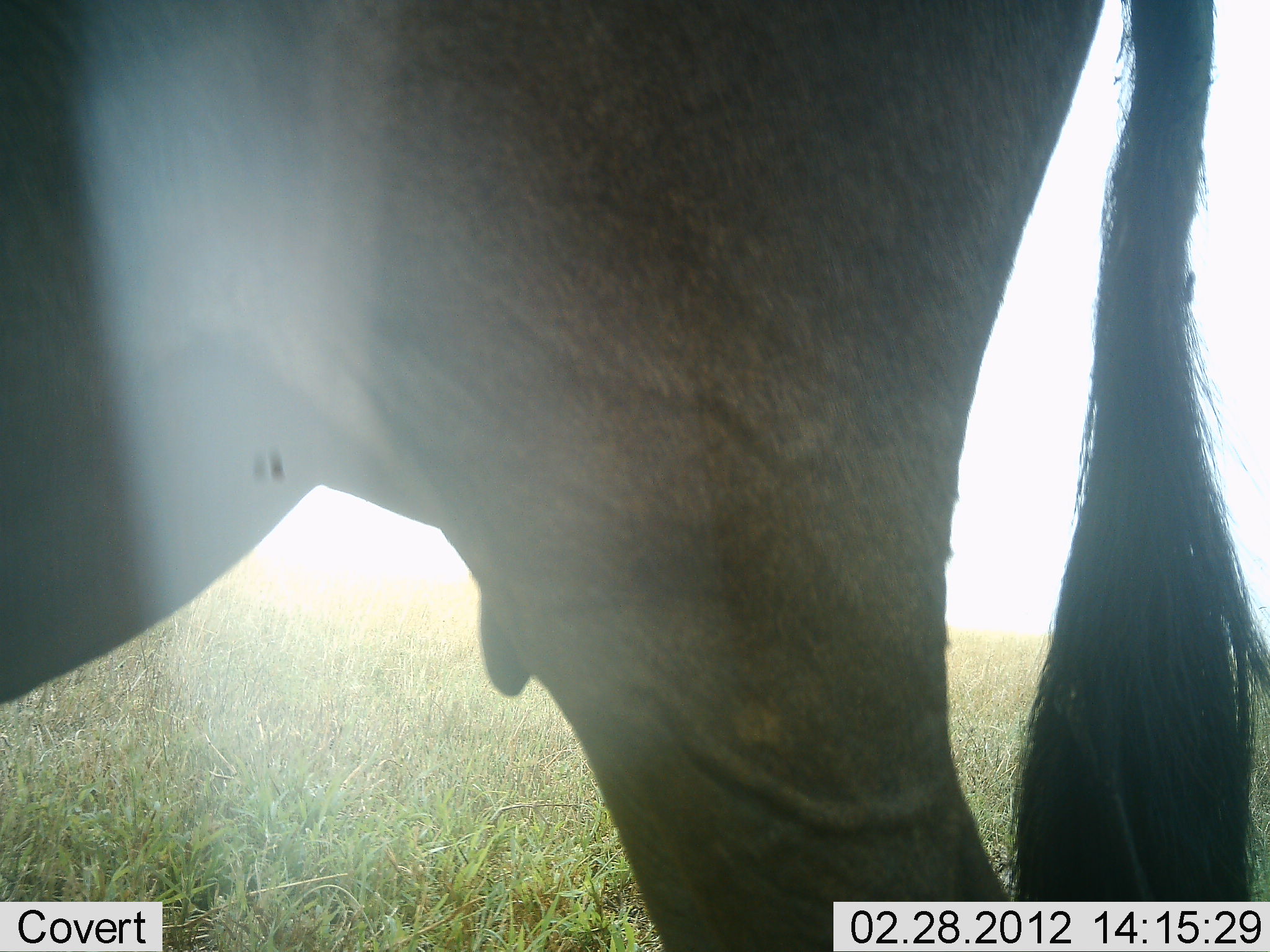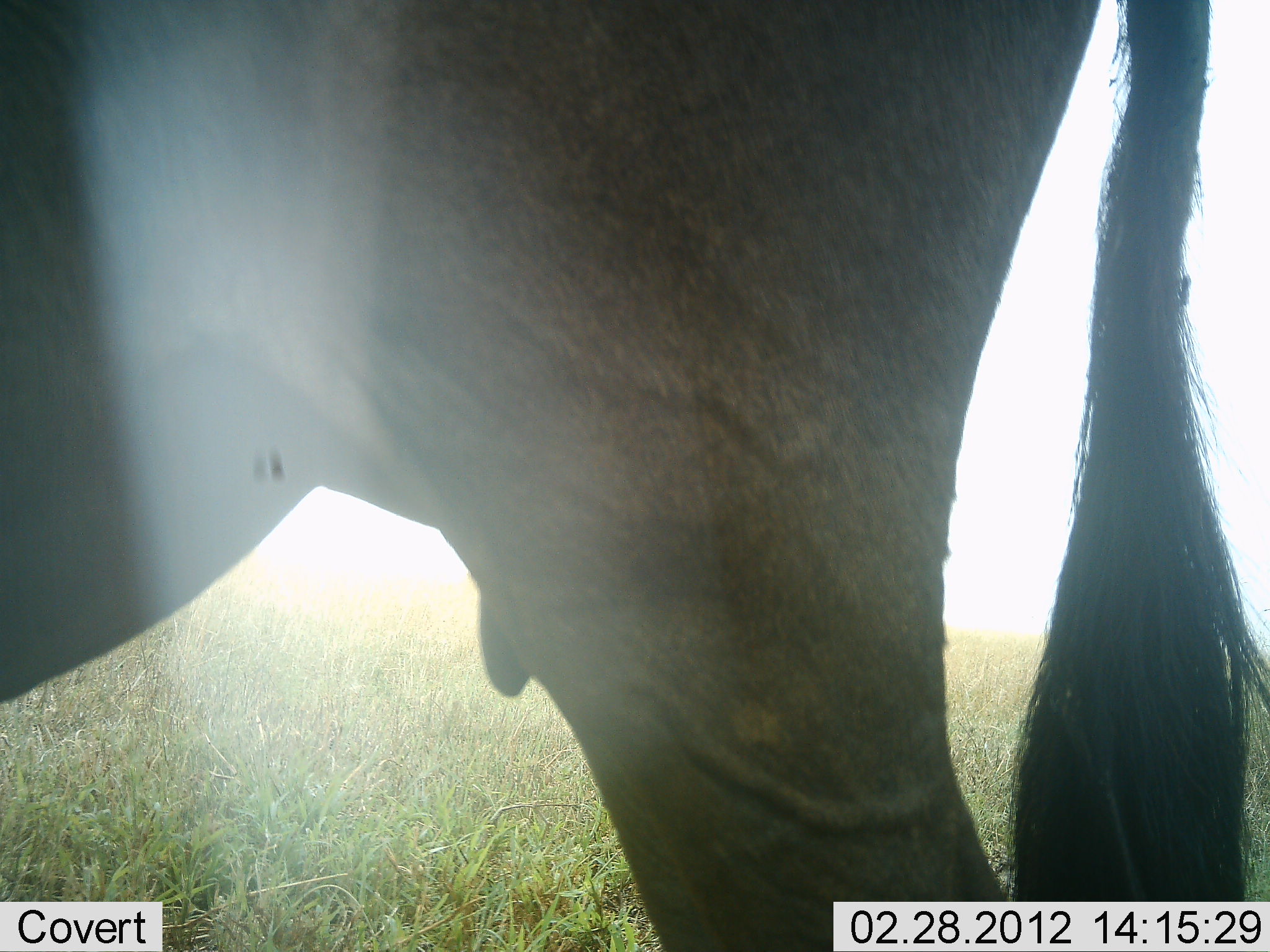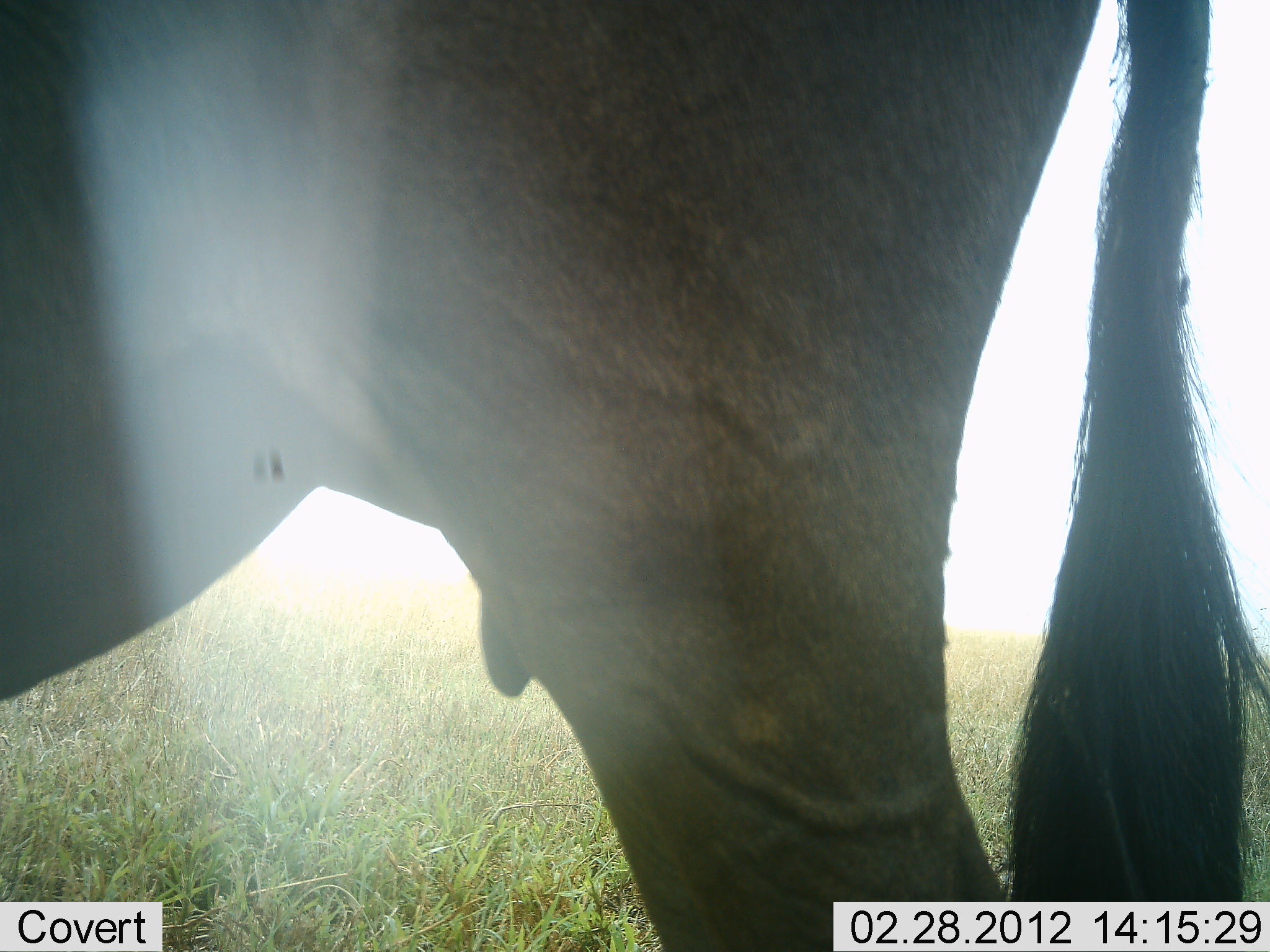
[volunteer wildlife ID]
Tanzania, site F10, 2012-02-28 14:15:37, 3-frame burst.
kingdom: Animalia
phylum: Chordata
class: Mammalia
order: Artiodactyla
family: Bovidae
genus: Connochaetes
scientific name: Connochaetes taurinus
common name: blue wildebeest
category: wildebeest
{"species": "wildebeest (blue wildebeest) (Connochaetes taurinus)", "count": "1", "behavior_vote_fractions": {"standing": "100%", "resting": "0%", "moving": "0%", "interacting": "0%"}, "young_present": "0%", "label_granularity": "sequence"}